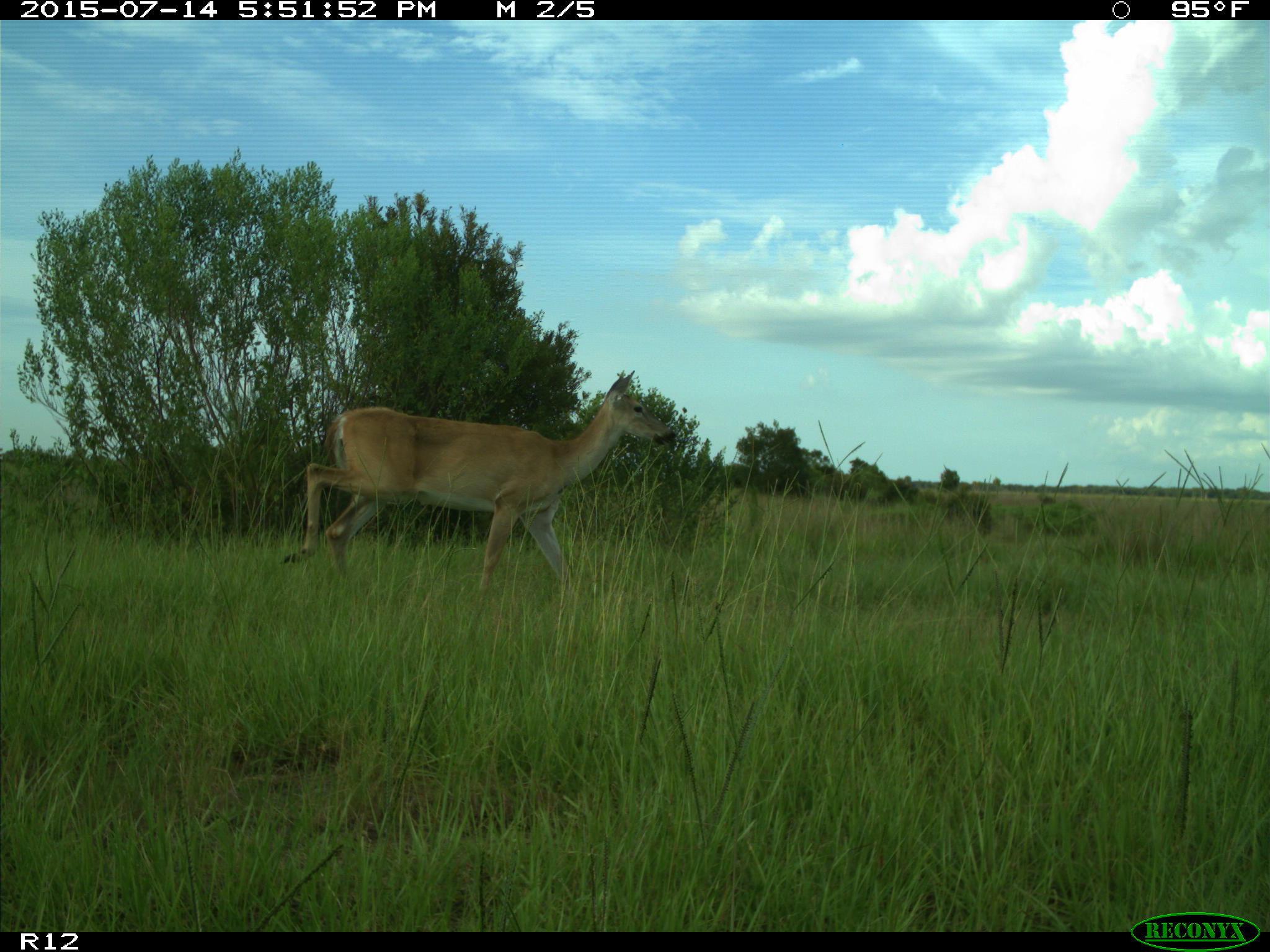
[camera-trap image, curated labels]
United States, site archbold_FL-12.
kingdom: Animalia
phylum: Chordata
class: Mammalia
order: Artiodactyla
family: Cervidae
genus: Odocoileus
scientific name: Odocoileus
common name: deer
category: unidentified deer